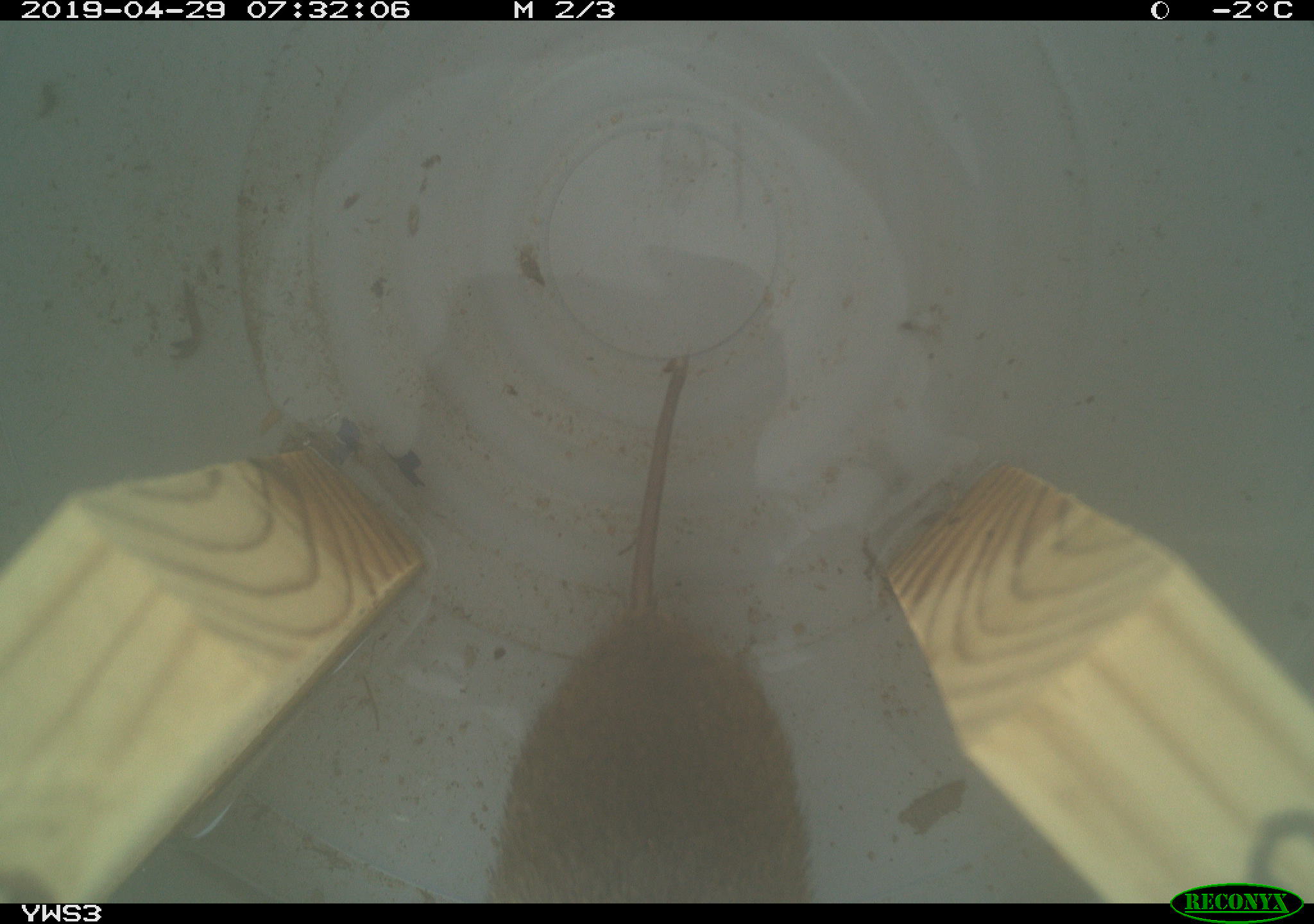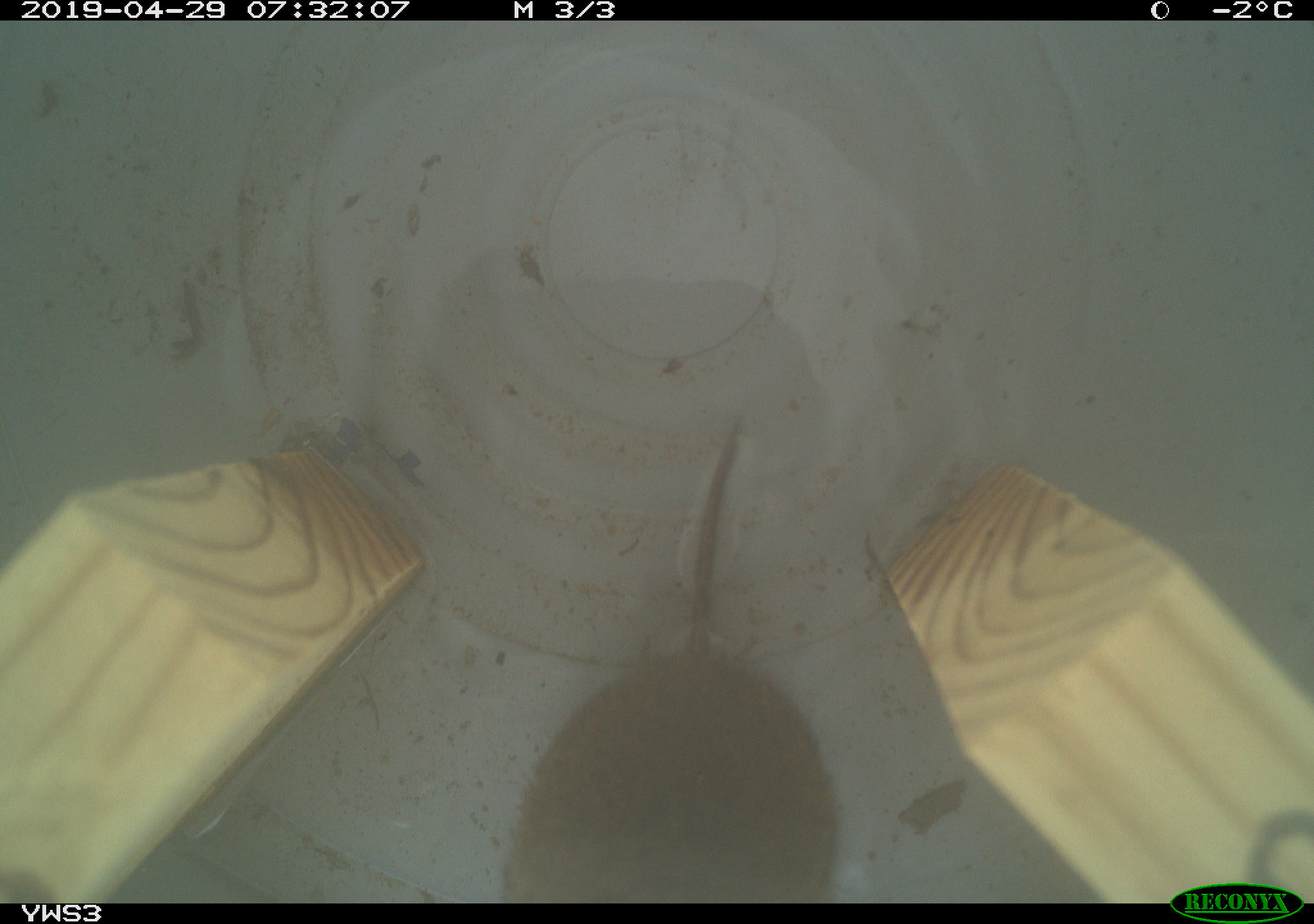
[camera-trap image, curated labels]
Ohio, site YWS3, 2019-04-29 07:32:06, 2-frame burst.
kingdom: Animalia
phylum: Chordata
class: Mammalia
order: Rodentia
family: Cricetidae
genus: Microtus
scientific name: Microtus pennsylvanicus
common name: meadow vole